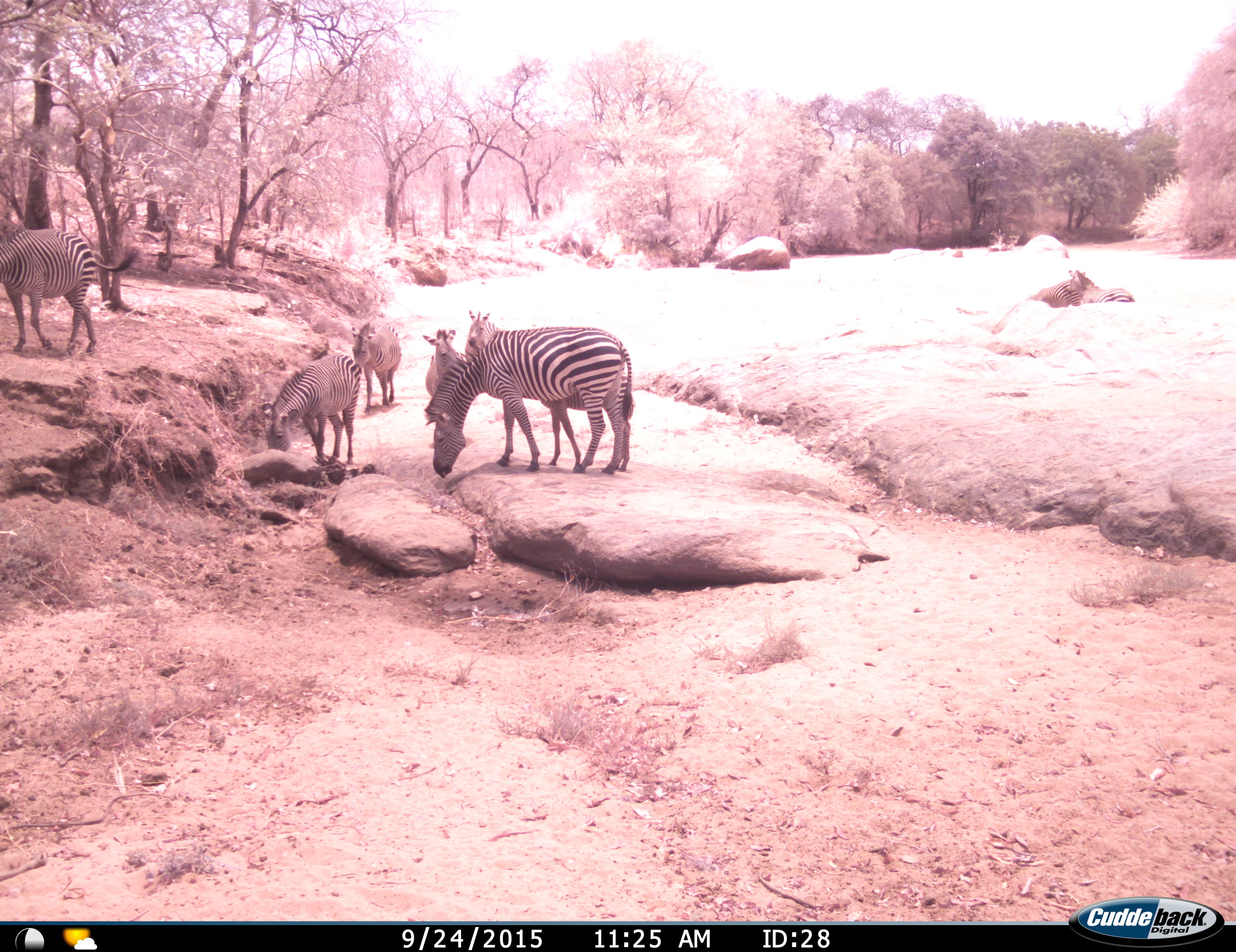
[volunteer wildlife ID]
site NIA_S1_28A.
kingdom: Animalia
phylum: Chordata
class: Mammalia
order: Perissodactyla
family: Equidae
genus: Equus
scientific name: Equus quagga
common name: plains zebra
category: zebraplains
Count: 8.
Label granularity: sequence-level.